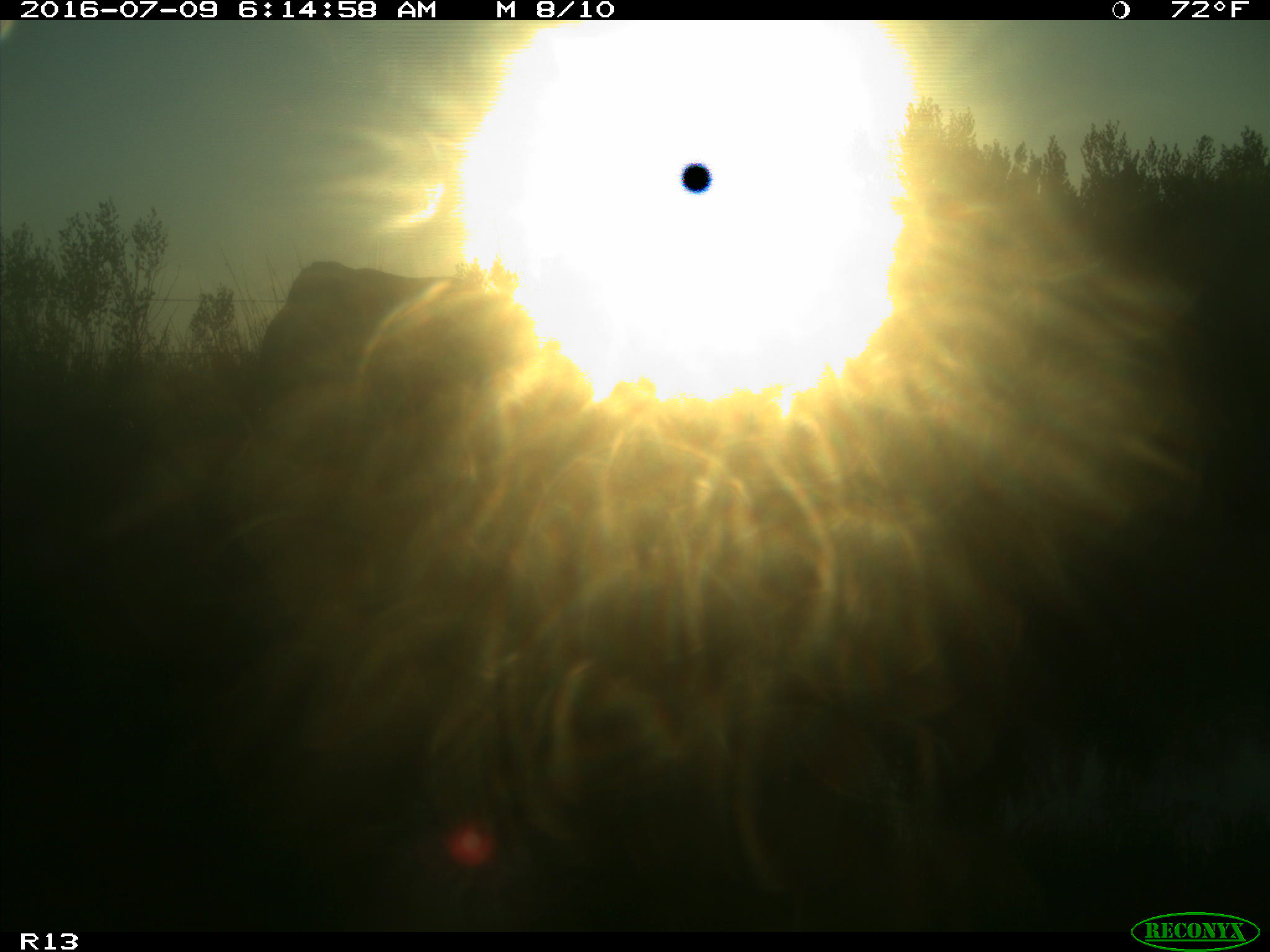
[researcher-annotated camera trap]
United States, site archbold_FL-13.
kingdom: Animalia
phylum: Chordata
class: Mammalia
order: Artiodactyla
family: Bovidae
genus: Bos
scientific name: Bos taurus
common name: domestic cow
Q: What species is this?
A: Bos taurus (domestic cow).